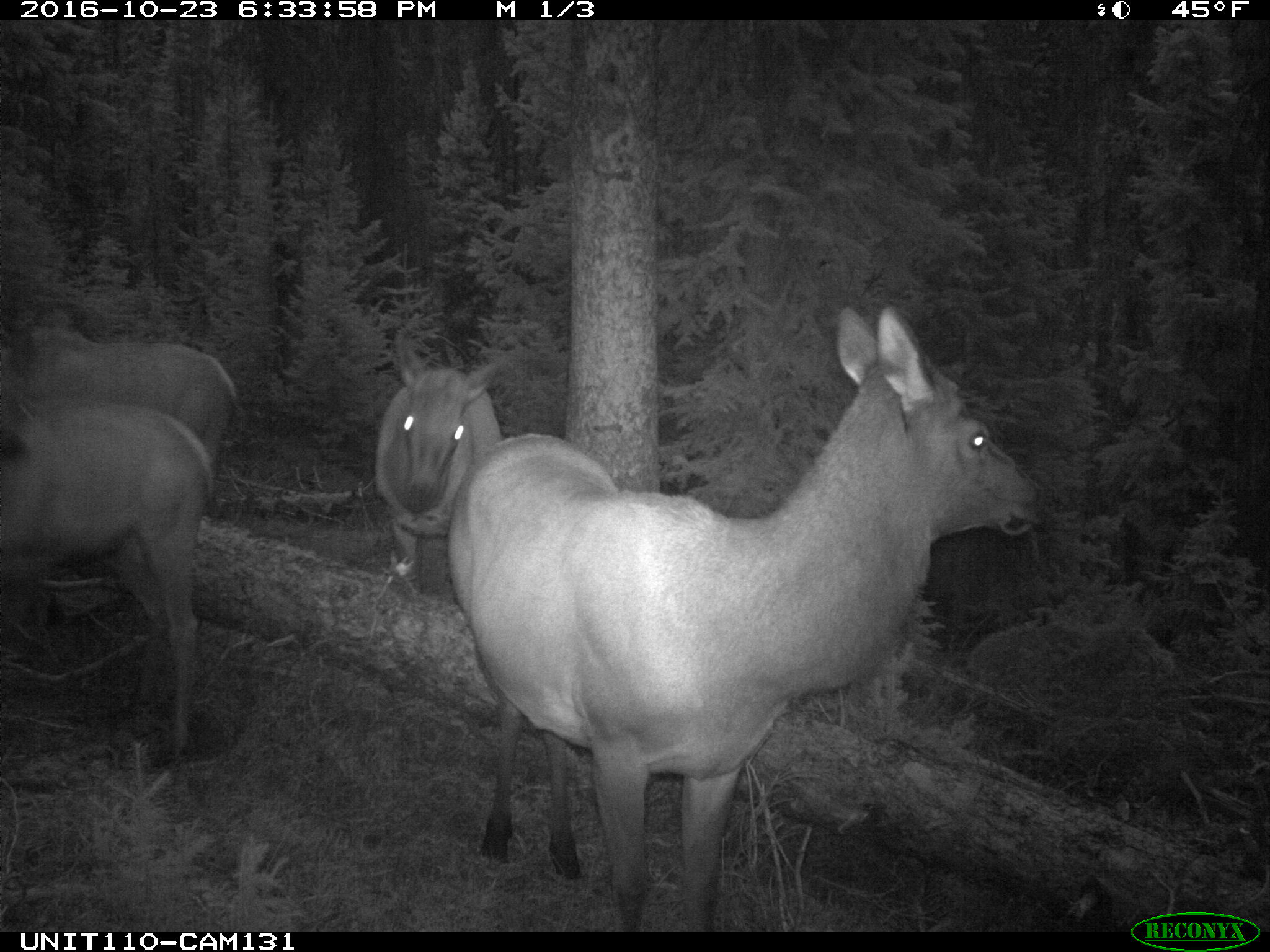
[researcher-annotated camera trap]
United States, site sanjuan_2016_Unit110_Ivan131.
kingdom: Animalia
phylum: Chordata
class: Mammalia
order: Artiodactyla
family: Cervidae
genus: Cervus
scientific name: Cervus elaphus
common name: red deer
Cervus elaphus (red deer).